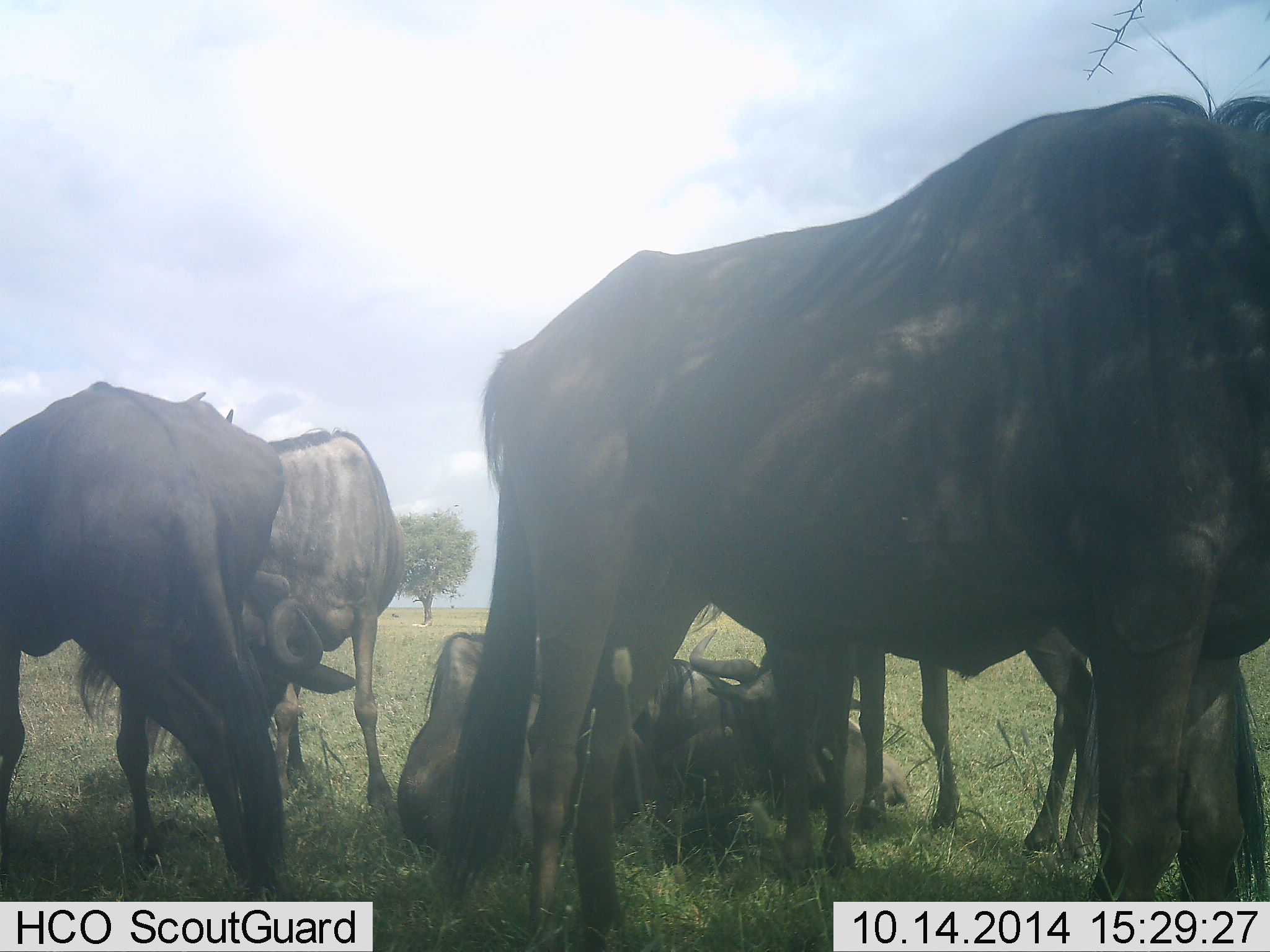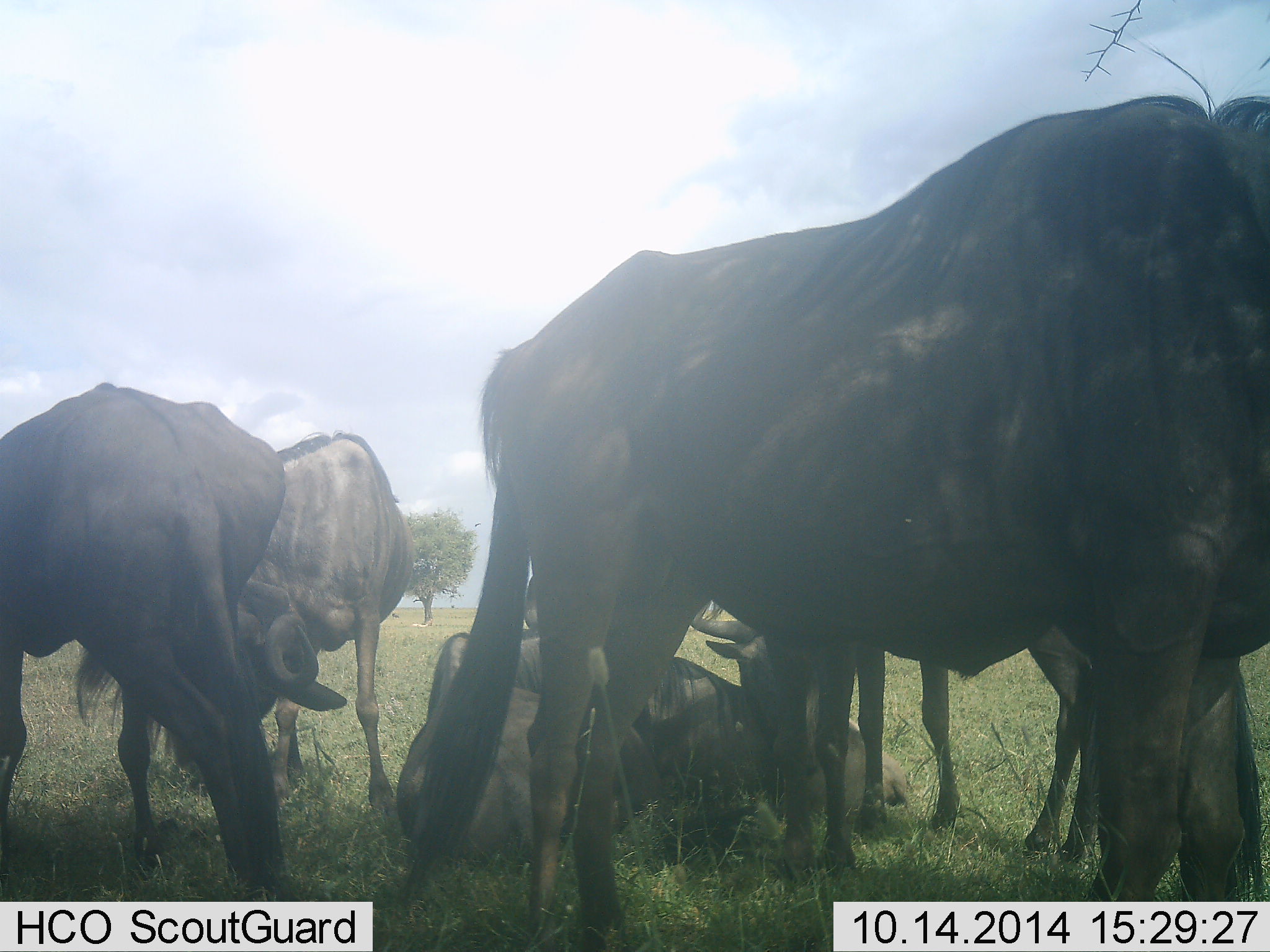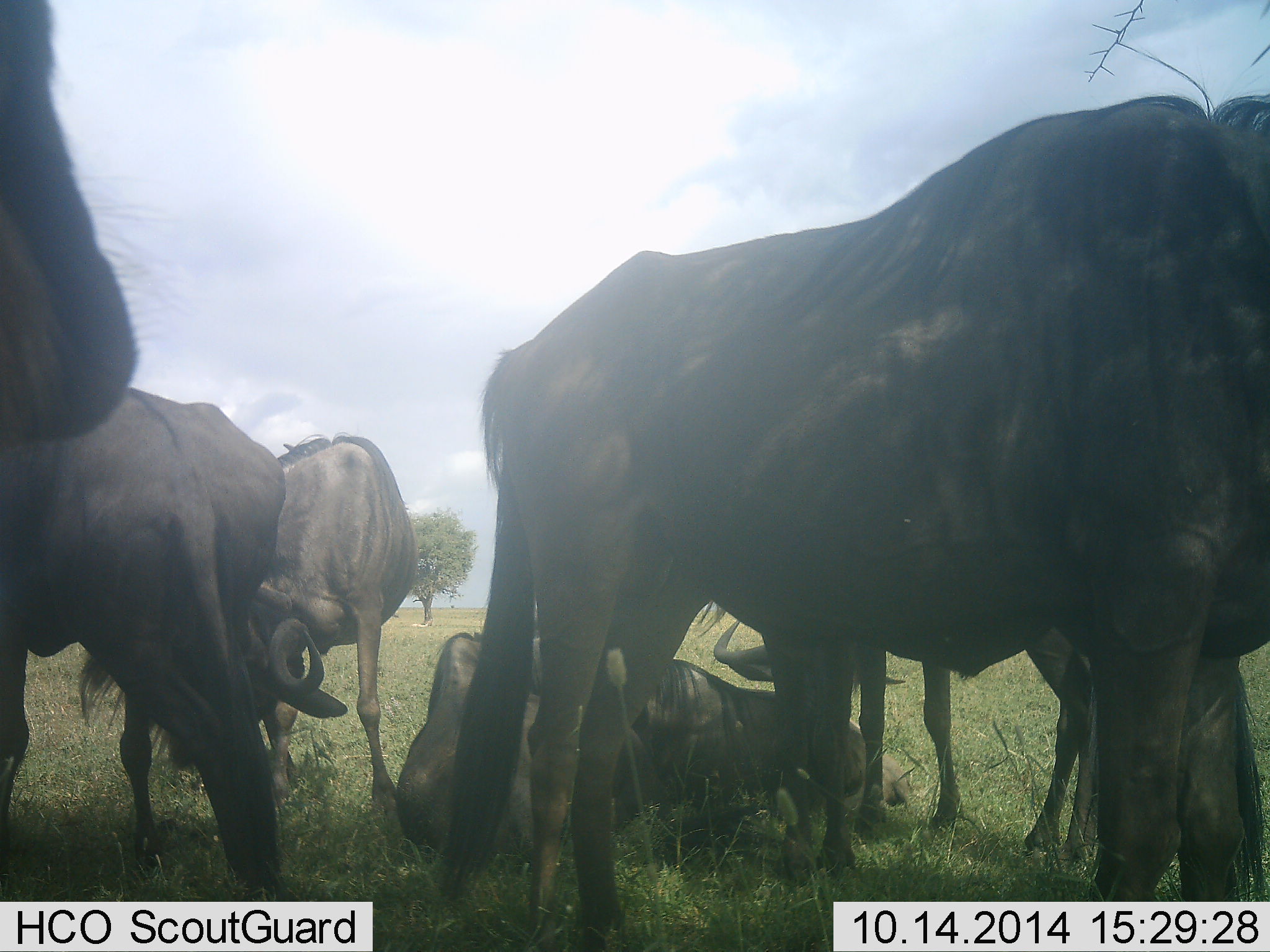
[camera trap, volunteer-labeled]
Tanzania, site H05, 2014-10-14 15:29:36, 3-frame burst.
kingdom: Animalia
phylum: Chordata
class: Mammalia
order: Artiodactyla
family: Bovidae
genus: Connochaetes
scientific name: Connochaetes taurinus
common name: blue wildebeest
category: wildebeest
Wildebeest (blue wildebeest) (Connochaetes taurinus), count 7. Behavior (volunteer vote fractions): standing 90%, resting 100%, moving 30%, interacting 20%. Young present (vote fraction): 10%. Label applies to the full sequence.